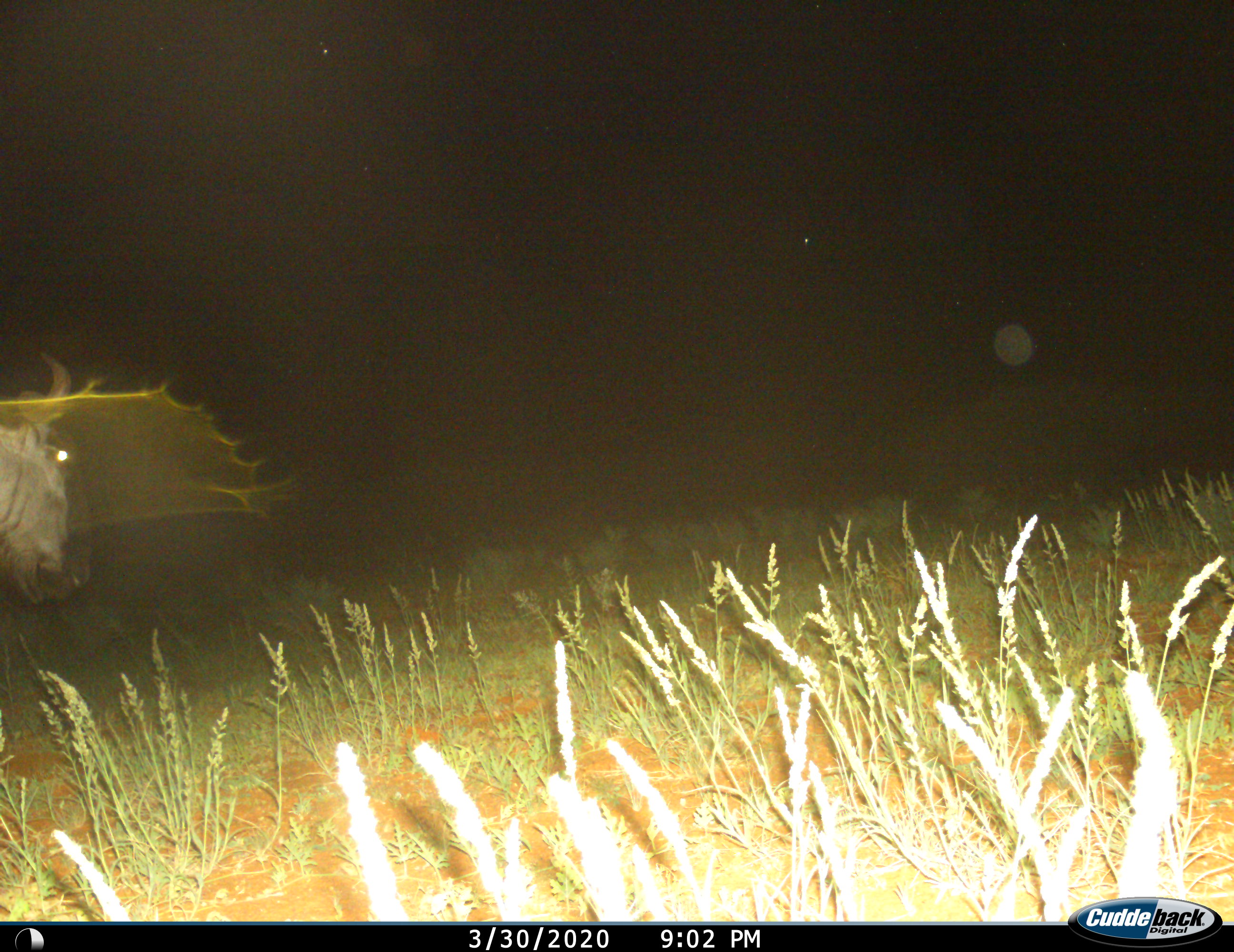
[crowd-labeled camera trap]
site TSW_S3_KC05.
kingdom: Animalia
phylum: Chordata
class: Mammalia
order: Artiodactyla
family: Bovidae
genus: Connochaetes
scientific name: Connochaetes taurinus taurinus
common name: blue wildebeest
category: wildebeestblue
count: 1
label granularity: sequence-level